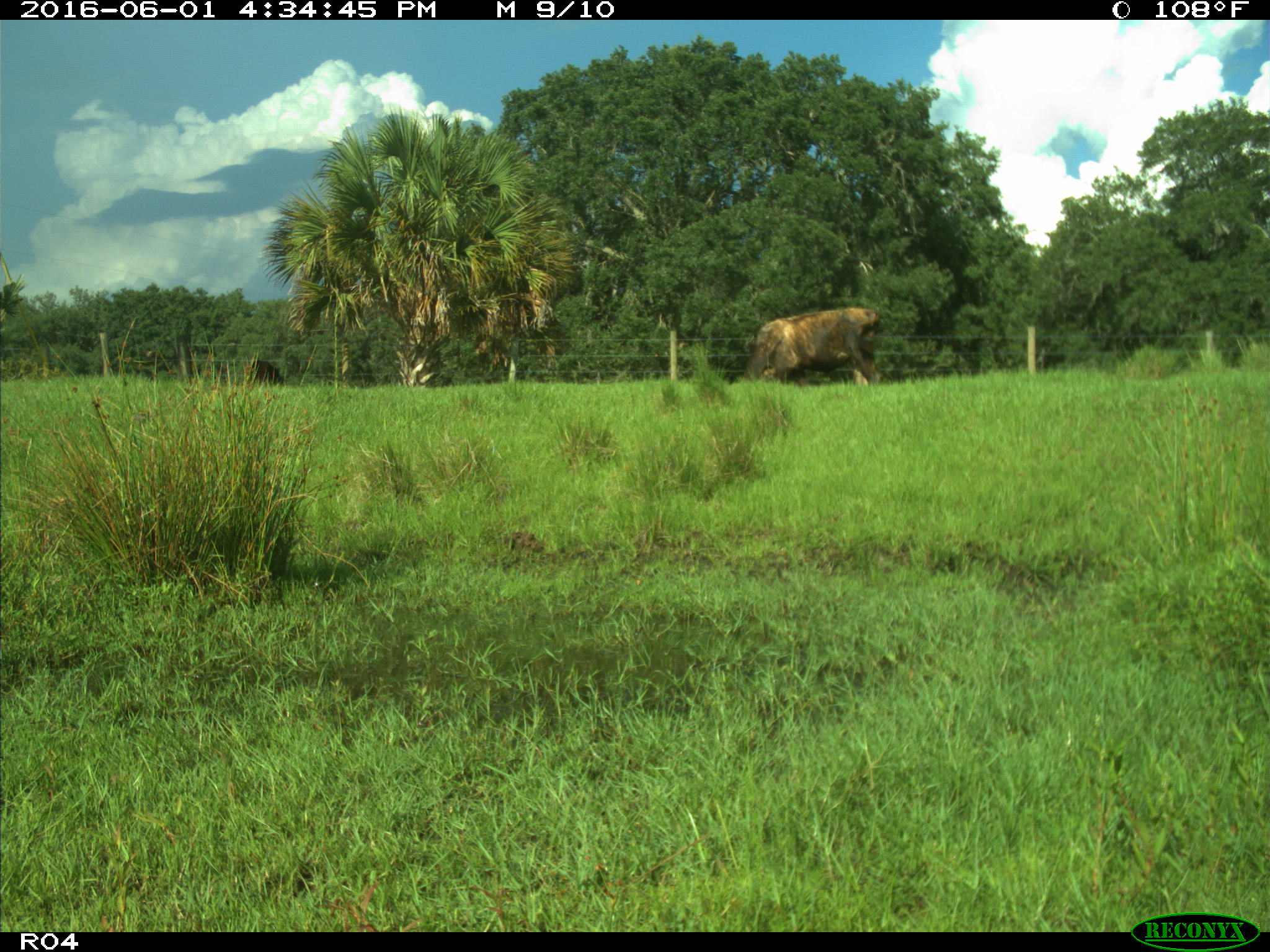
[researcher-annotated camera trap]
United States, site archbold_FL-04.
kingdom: Animalia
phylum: Chordata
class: Mammalia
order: Artiodactyla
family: Bovidae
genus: Bos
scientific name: Bos taurus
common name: domestic cow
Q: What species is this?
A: Bos taurus (domestic cow).